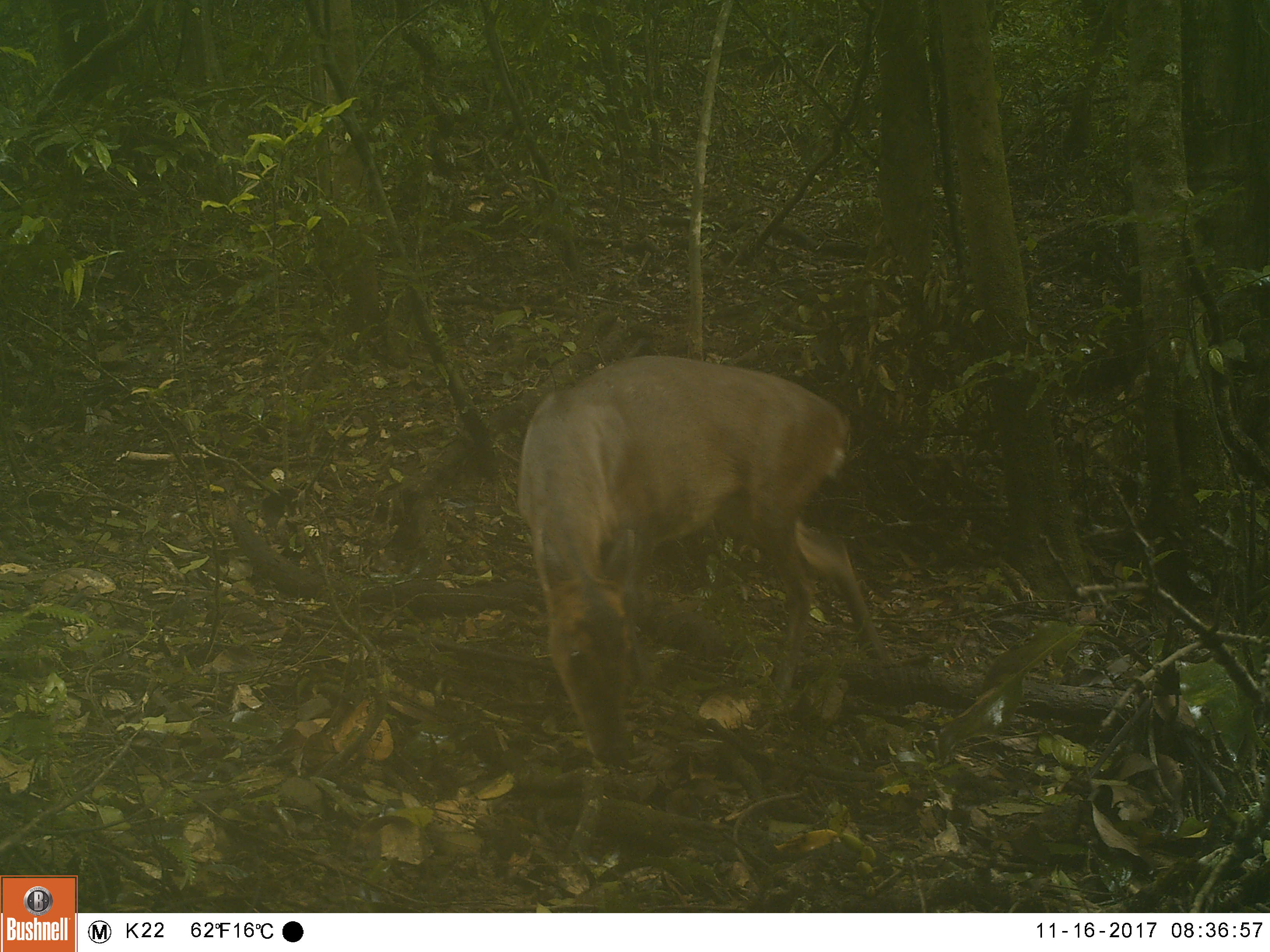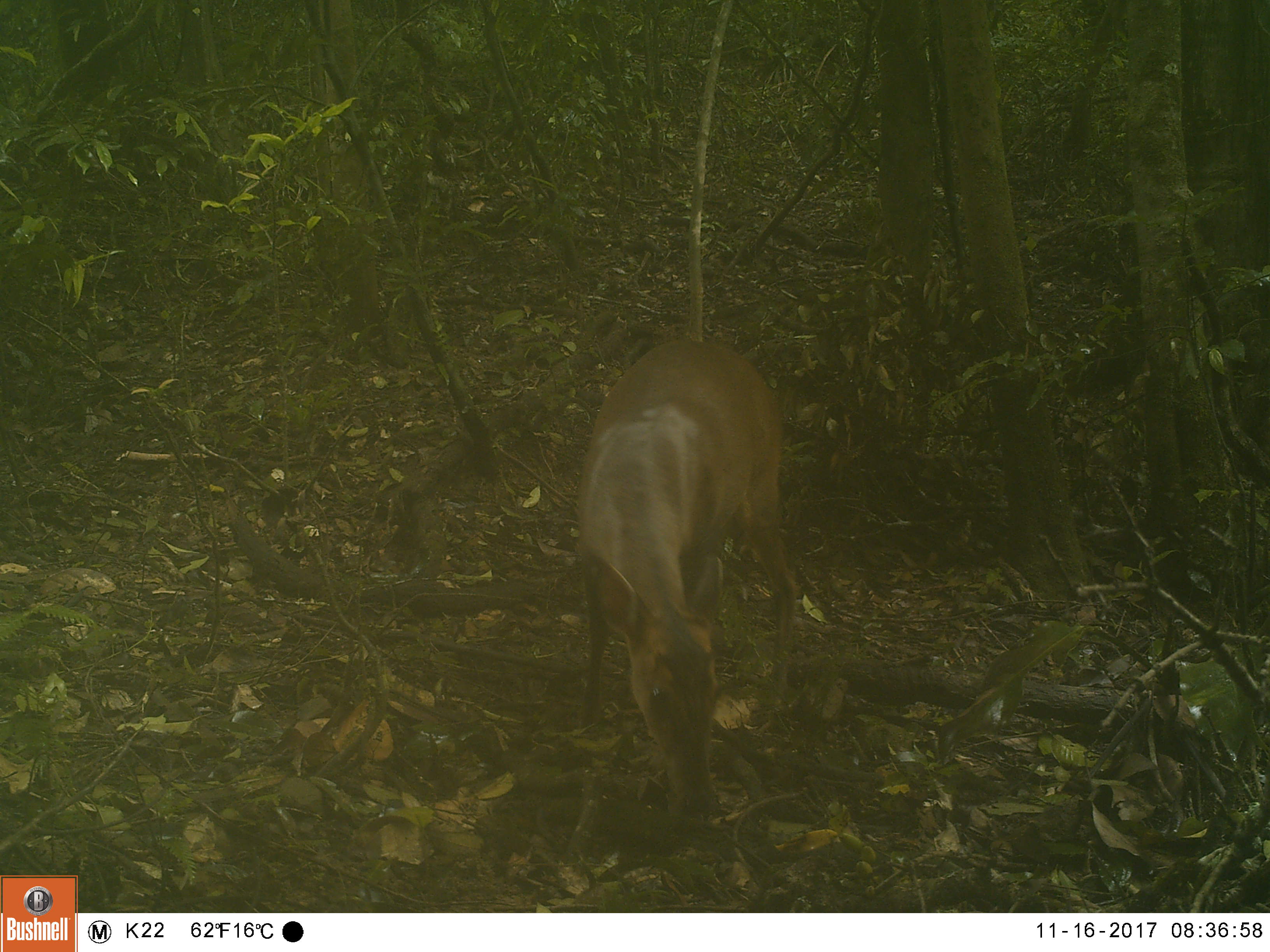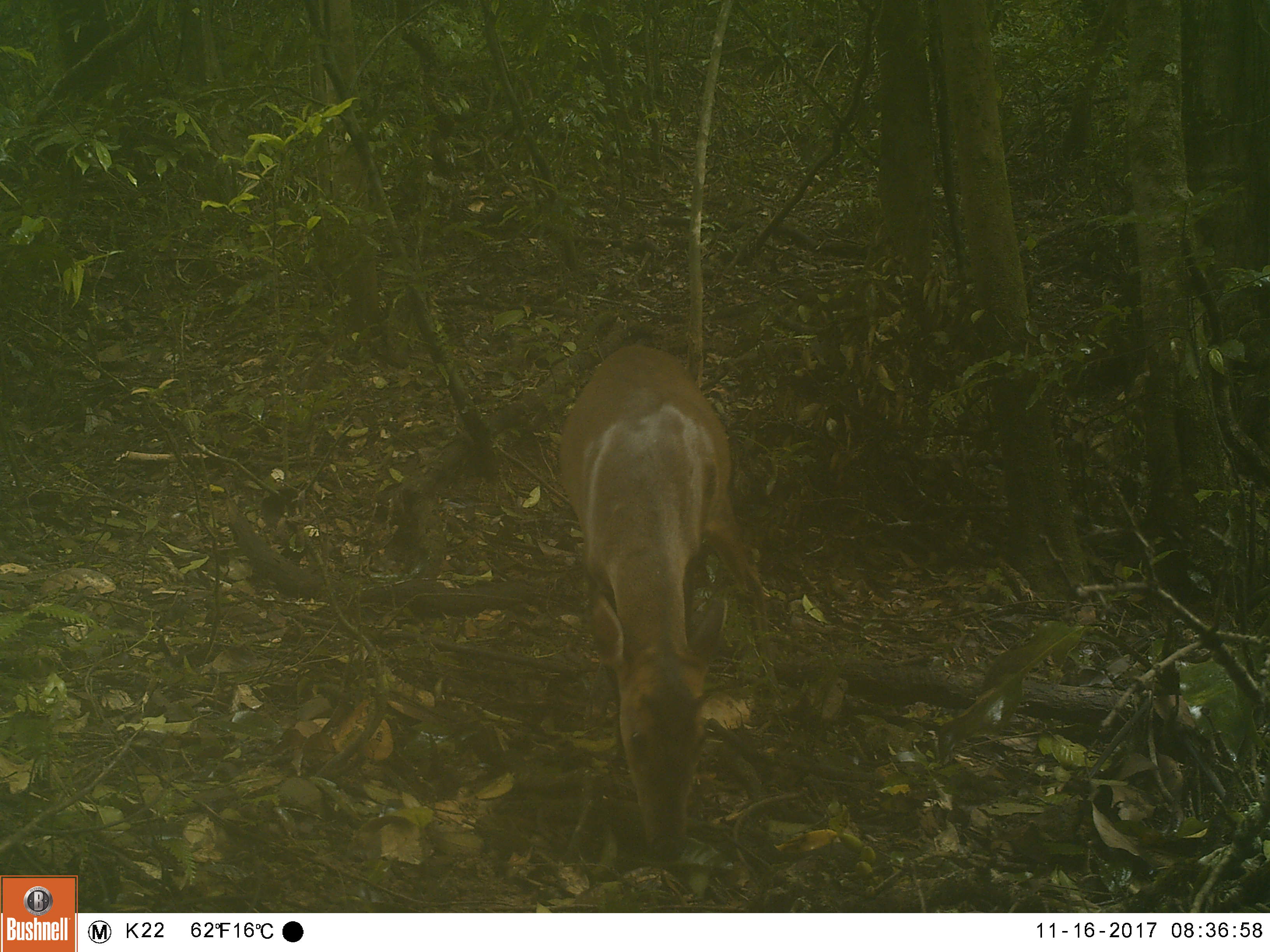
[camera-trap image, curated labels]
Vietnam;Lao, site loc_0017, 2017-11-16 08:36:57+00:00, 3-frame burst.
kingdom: Animalia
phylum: Chordata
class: Mammalia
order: Artiodactyla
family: Cervidae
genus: Muntiacus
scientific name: Muntiacus vuquangensis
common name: large-antlered muntjac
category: large antlered muntjac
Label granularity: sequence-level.